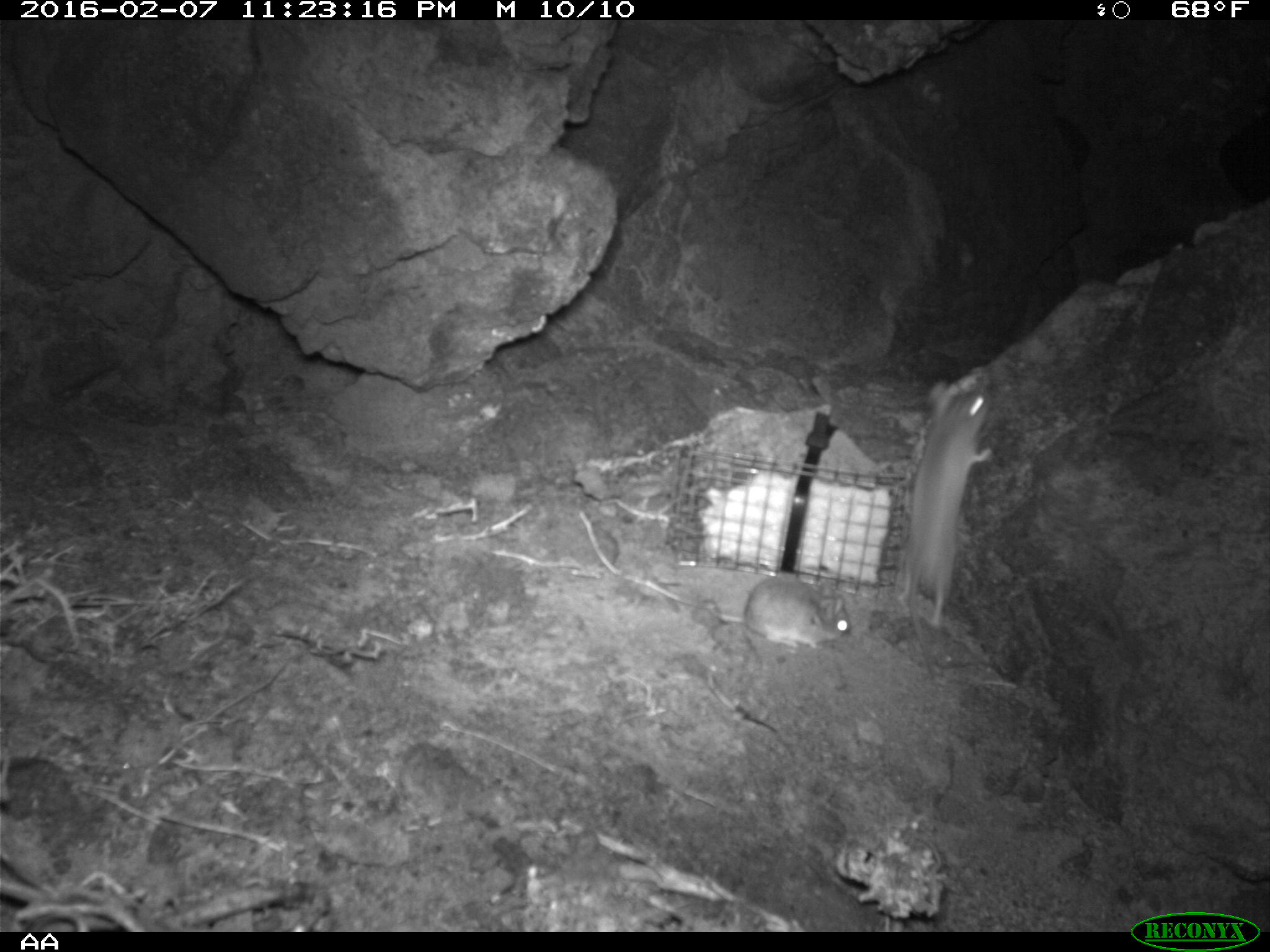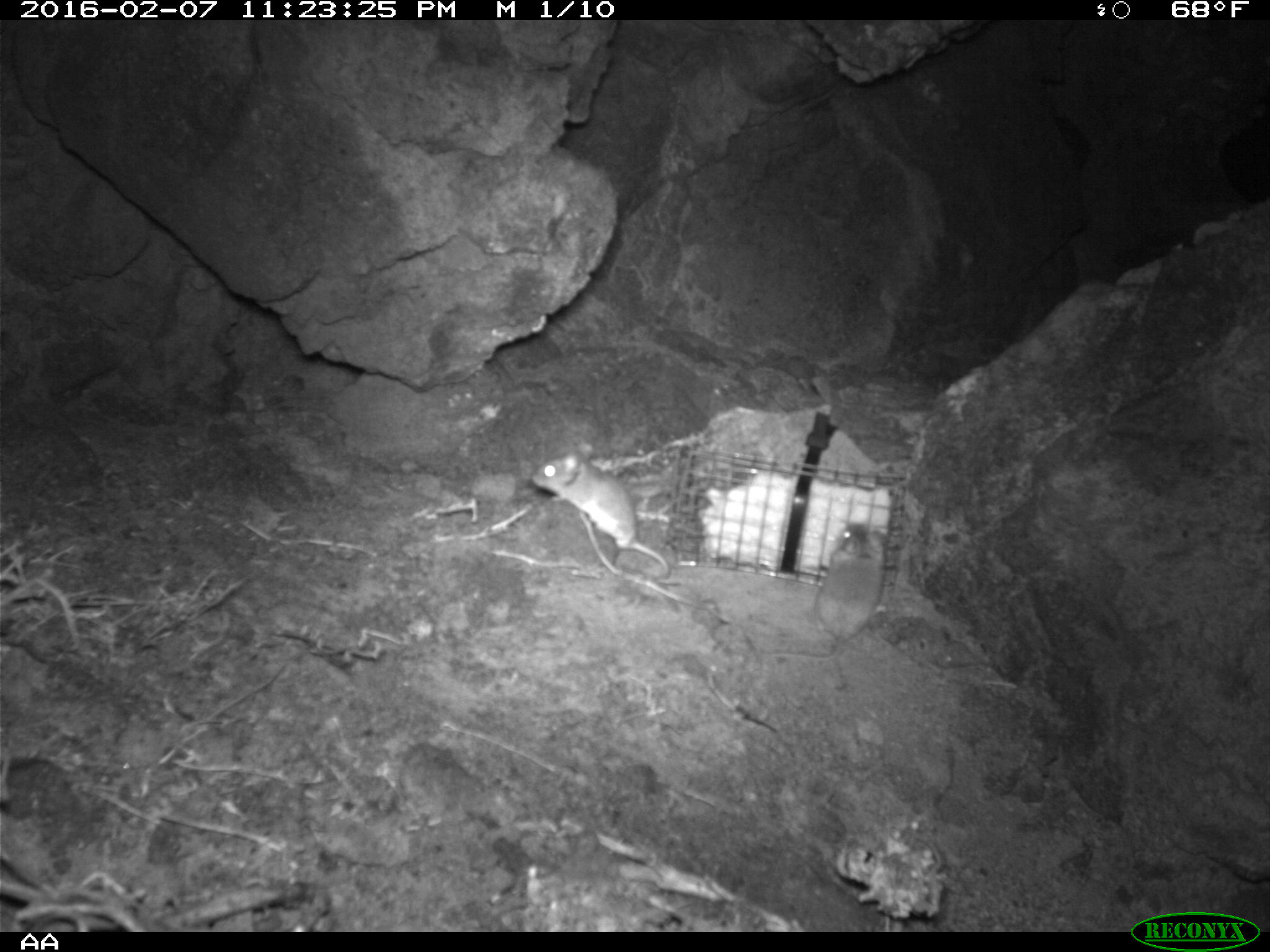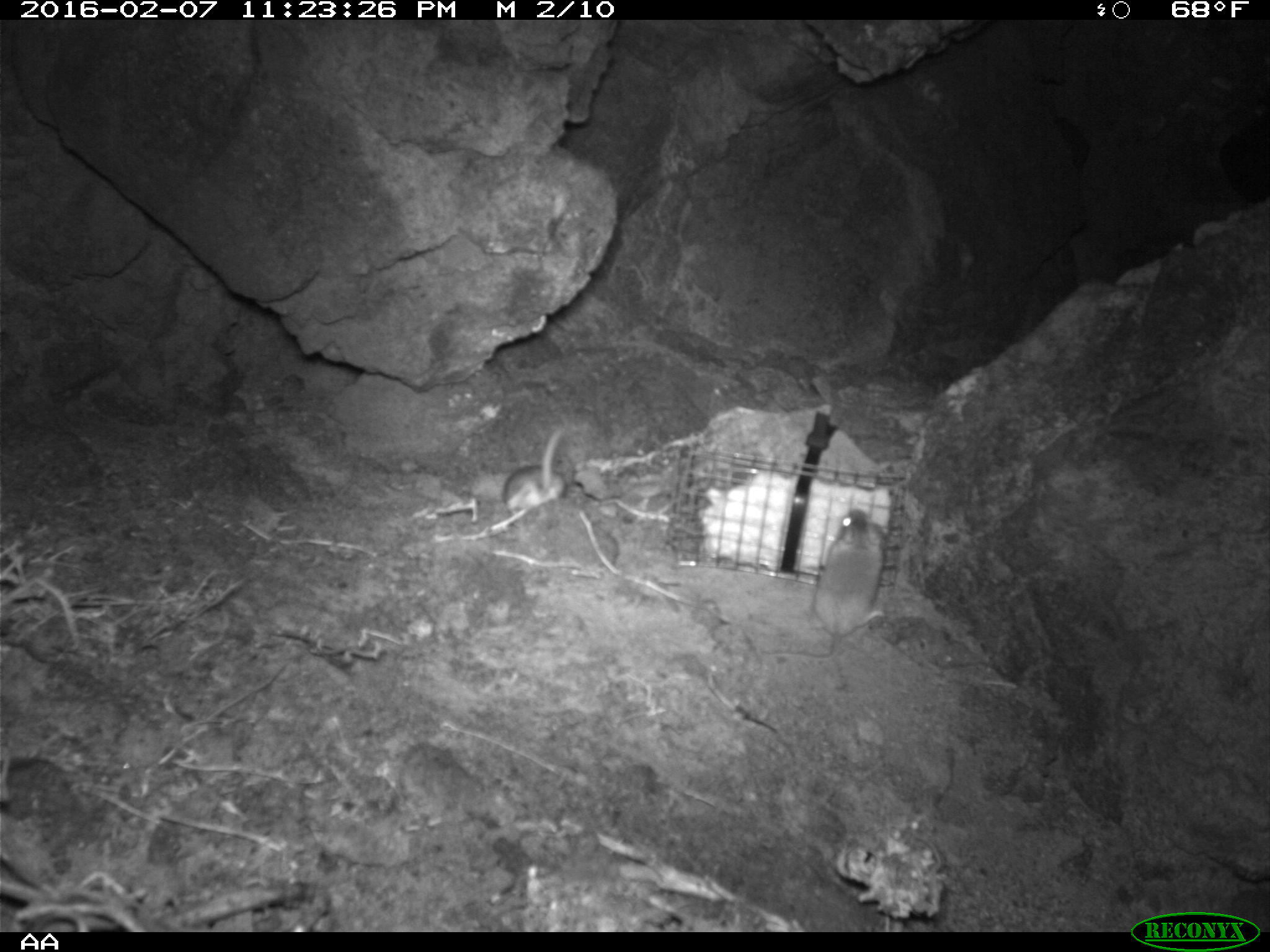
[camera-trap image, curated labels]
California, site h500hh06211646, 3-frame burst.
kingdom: Animalia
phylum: Chordata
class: Mammalia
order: Rodentia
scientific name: Rodentia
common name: rodent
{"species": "rodent (Rodentia)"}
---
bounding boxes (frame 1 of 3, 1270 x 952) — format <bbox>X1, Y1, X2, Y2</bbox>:
rodent: <bbox>900, 381, 992, 625</bbox>; <bbox>697, 577, 851, 650</bbox>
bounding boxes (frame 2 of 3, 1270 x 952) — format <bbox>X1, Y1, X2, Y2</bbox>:
rodent: <bbox>531, 441, 673, 580</bbox>; <bbox>758, 520, 889, 662</bbox>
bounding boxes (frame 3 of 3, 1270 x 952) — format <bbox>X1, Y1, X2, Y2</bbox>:
rodent: <bbox>763, 507, 886, 659</bbox>; <bbox>502, 428, 567, 521</bbox>